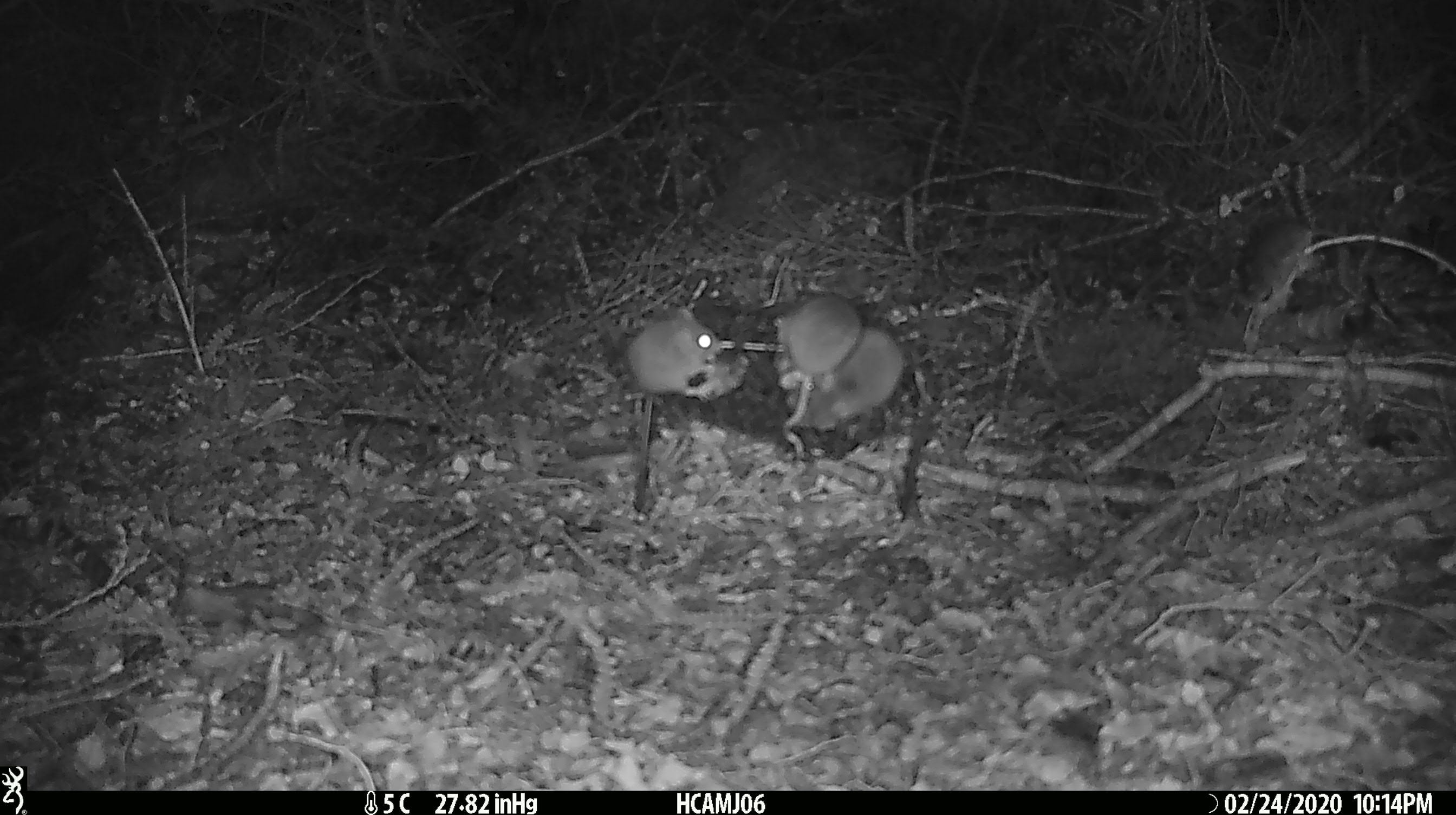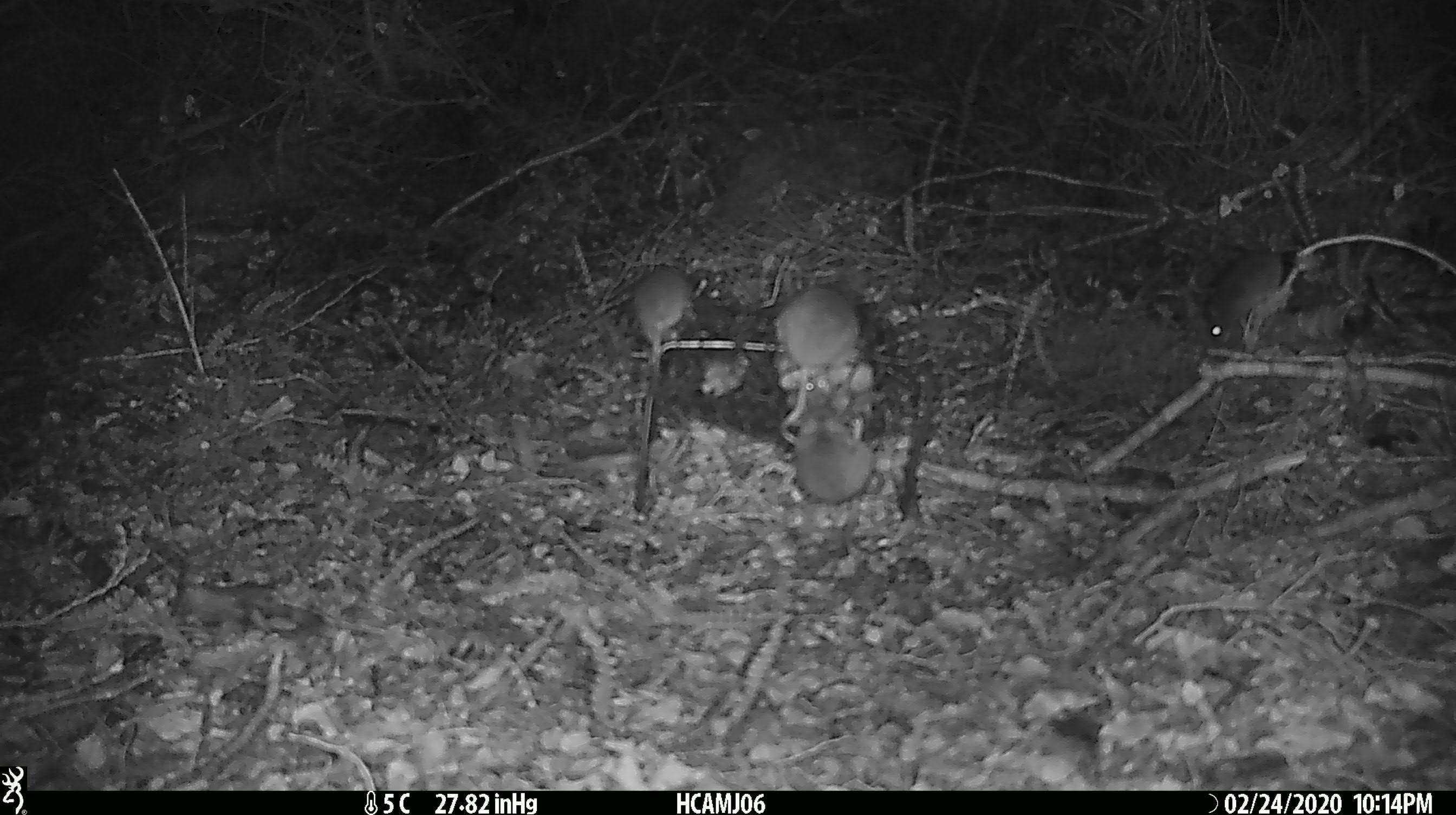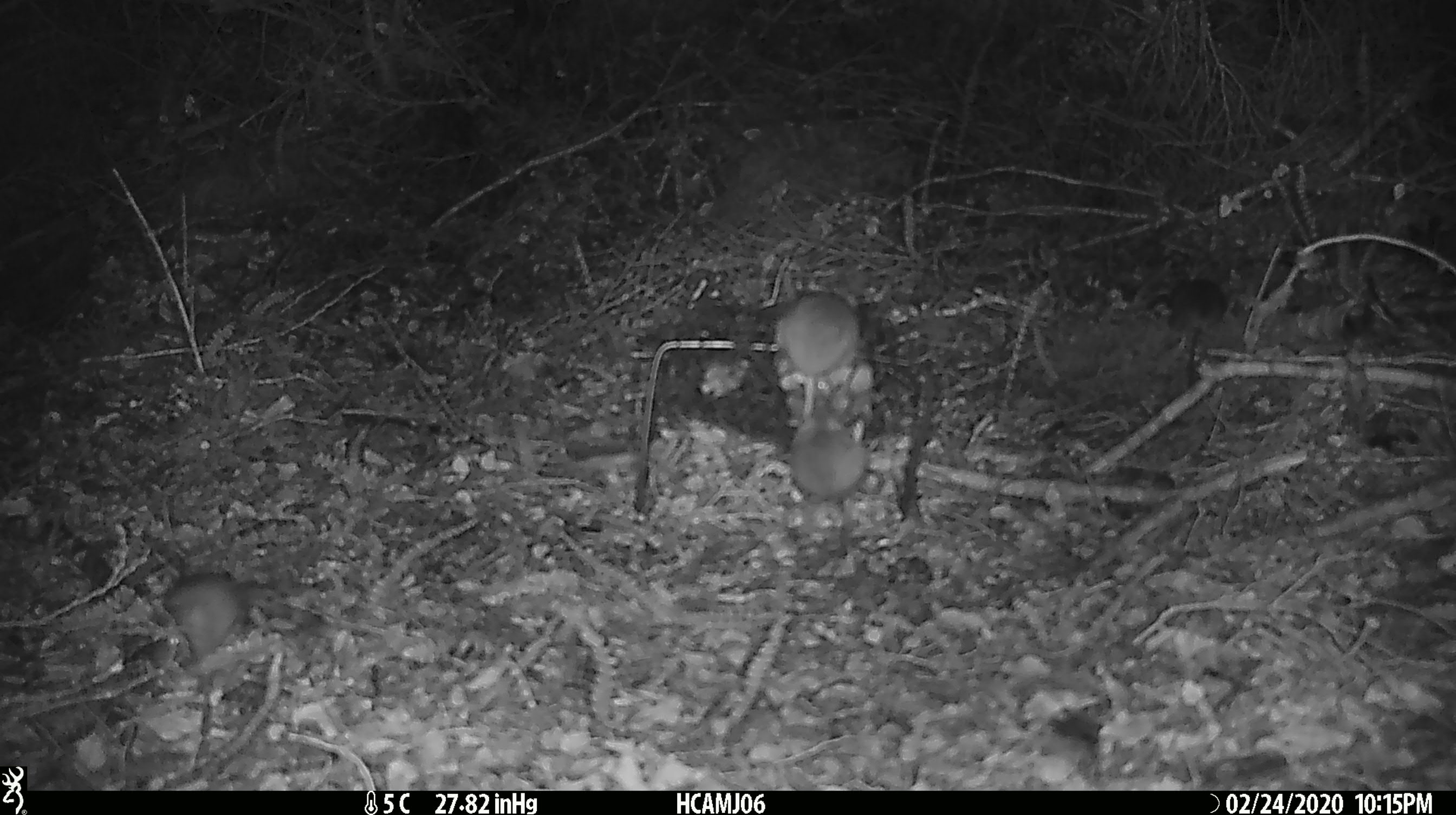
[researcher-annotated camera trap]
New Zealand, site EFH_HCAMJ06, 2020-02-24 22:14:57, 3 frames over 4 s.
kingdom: Animalia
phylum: Chordata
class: Mammalia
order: Rodentia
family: Muridae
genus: Mus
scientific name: Mus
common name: mouse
Mouse (Mus).